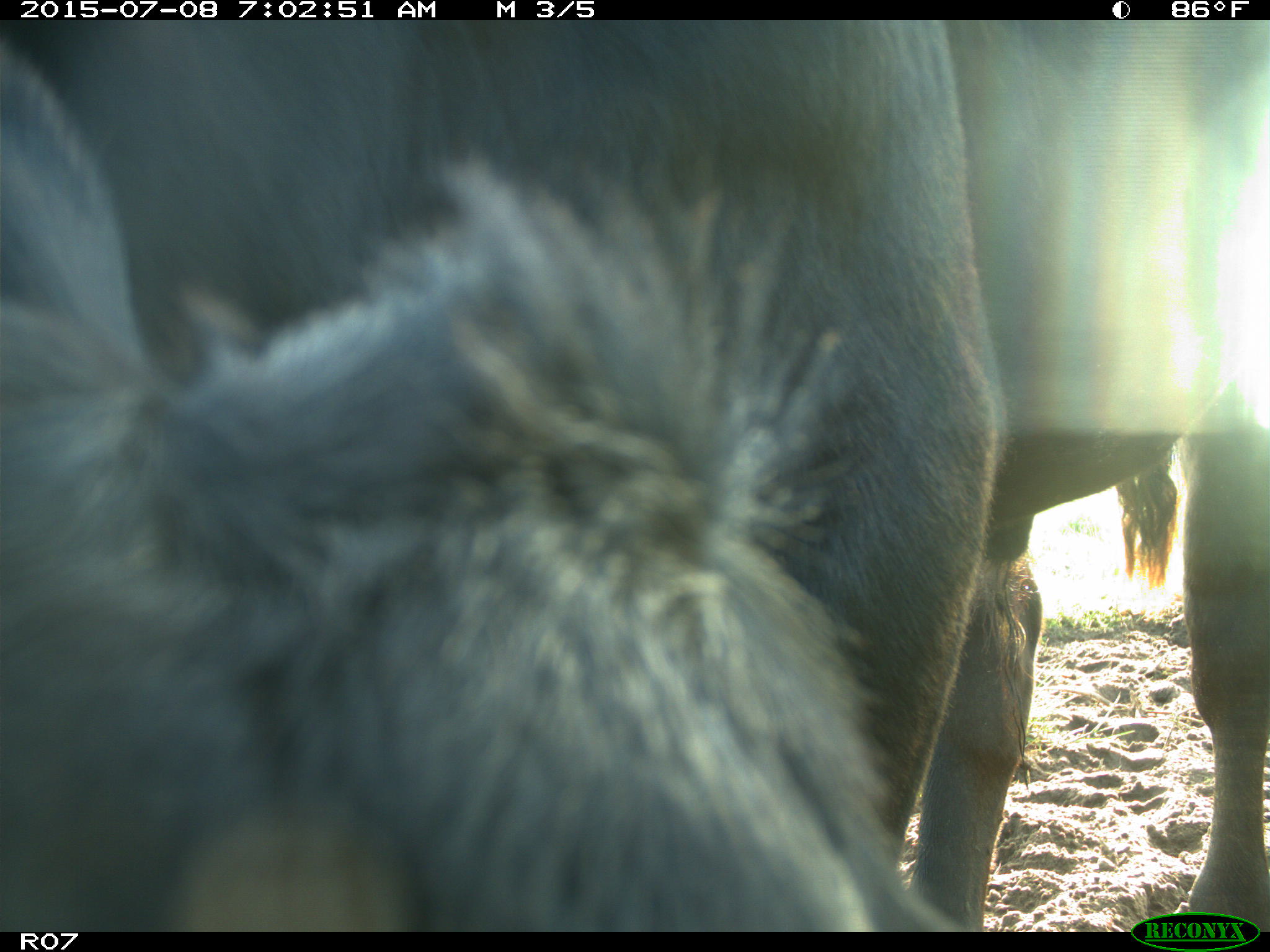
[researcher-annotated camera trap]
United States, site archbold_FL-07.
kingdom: Animalia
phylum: Chordata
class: Mammalia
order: Artiodactyla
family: Bovidae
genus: Bos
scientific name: Bos taurus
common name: domestic cow